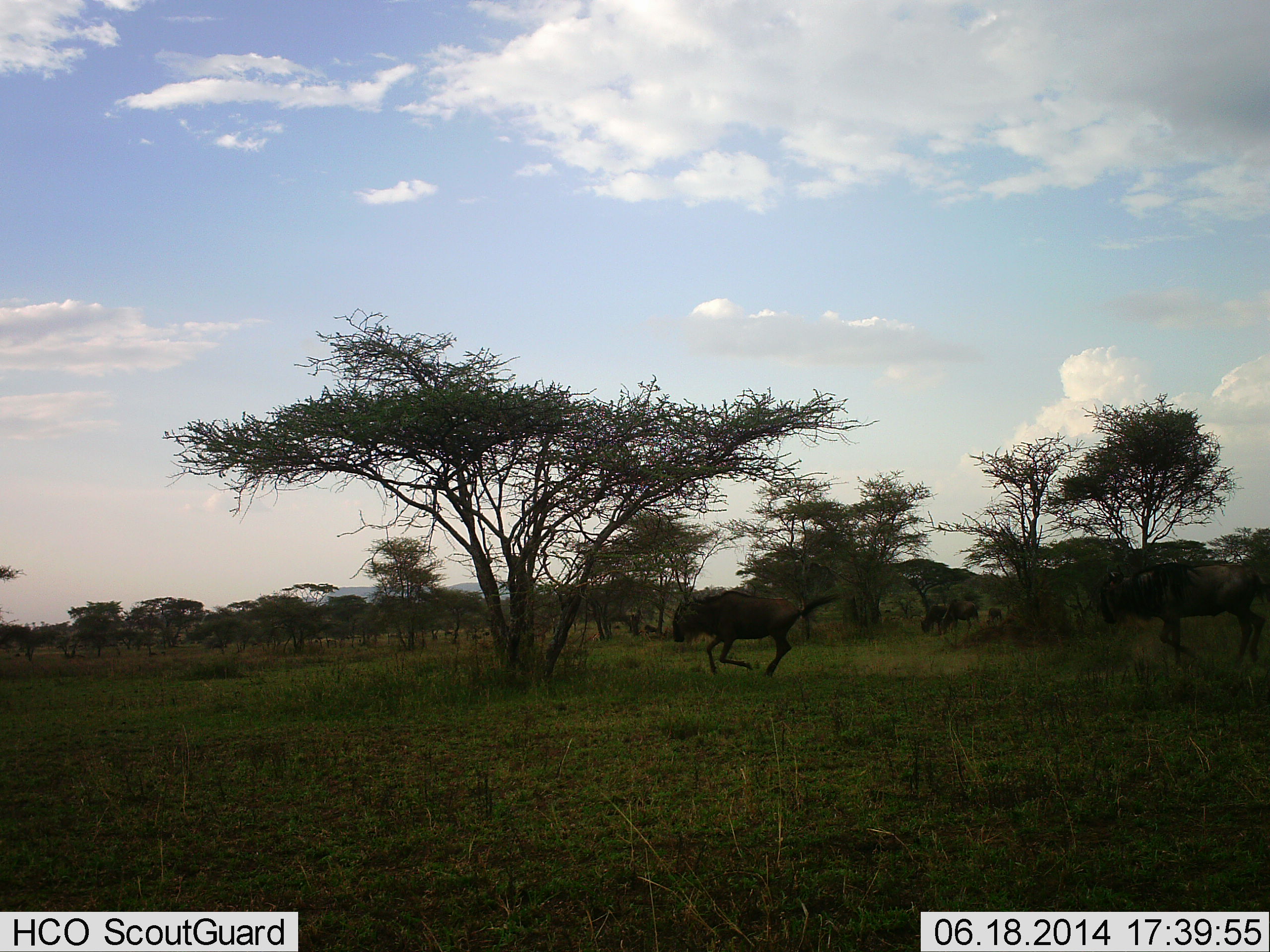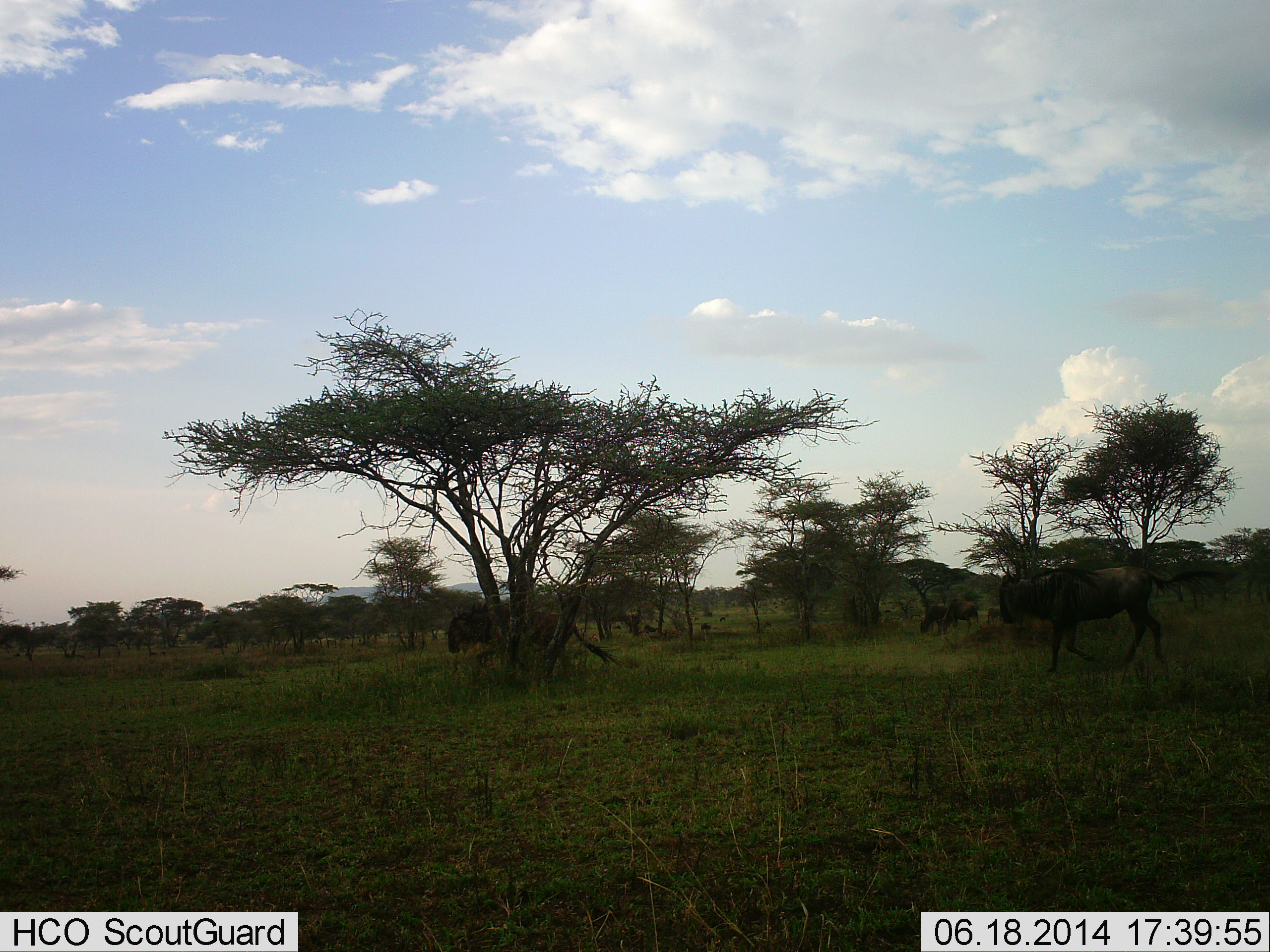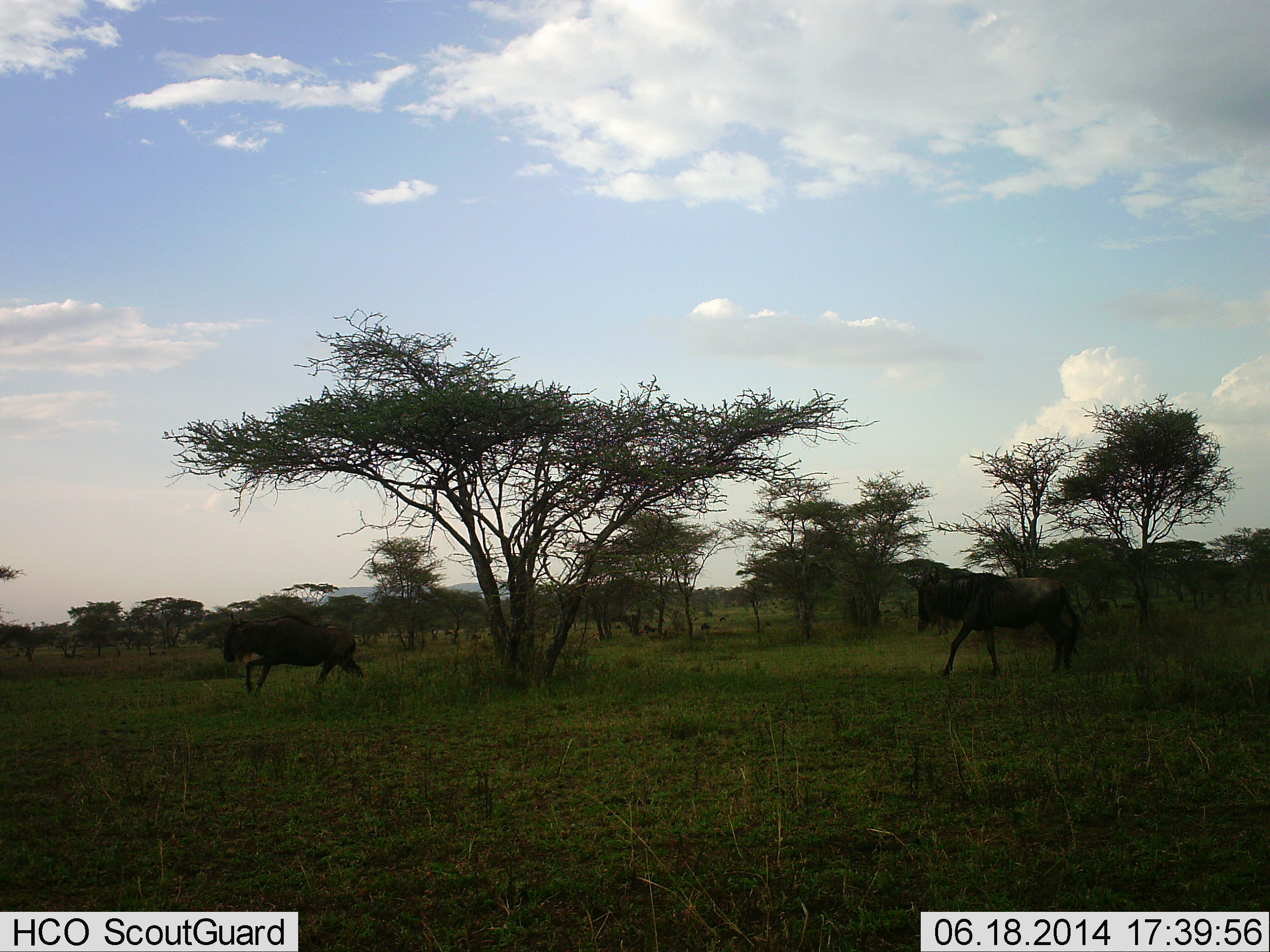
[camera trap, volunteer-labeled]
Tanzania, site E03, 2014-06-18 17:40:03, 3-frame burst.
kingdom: Animalia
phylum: Chordata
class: Mammalia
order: Artiodactyla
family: Bovidae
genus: Connochaetes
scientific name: Connochaetes taurinus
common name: blue wildebeest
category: wildebeest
Wildebeest (blue wildebeest) (Connochaetes taurinus), count 4. Behavior (volunteer vote fractions): standing 10%, resting 0%, moving 100%, interacting 0%. Young present (vote fraction): 20%. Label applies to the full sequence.